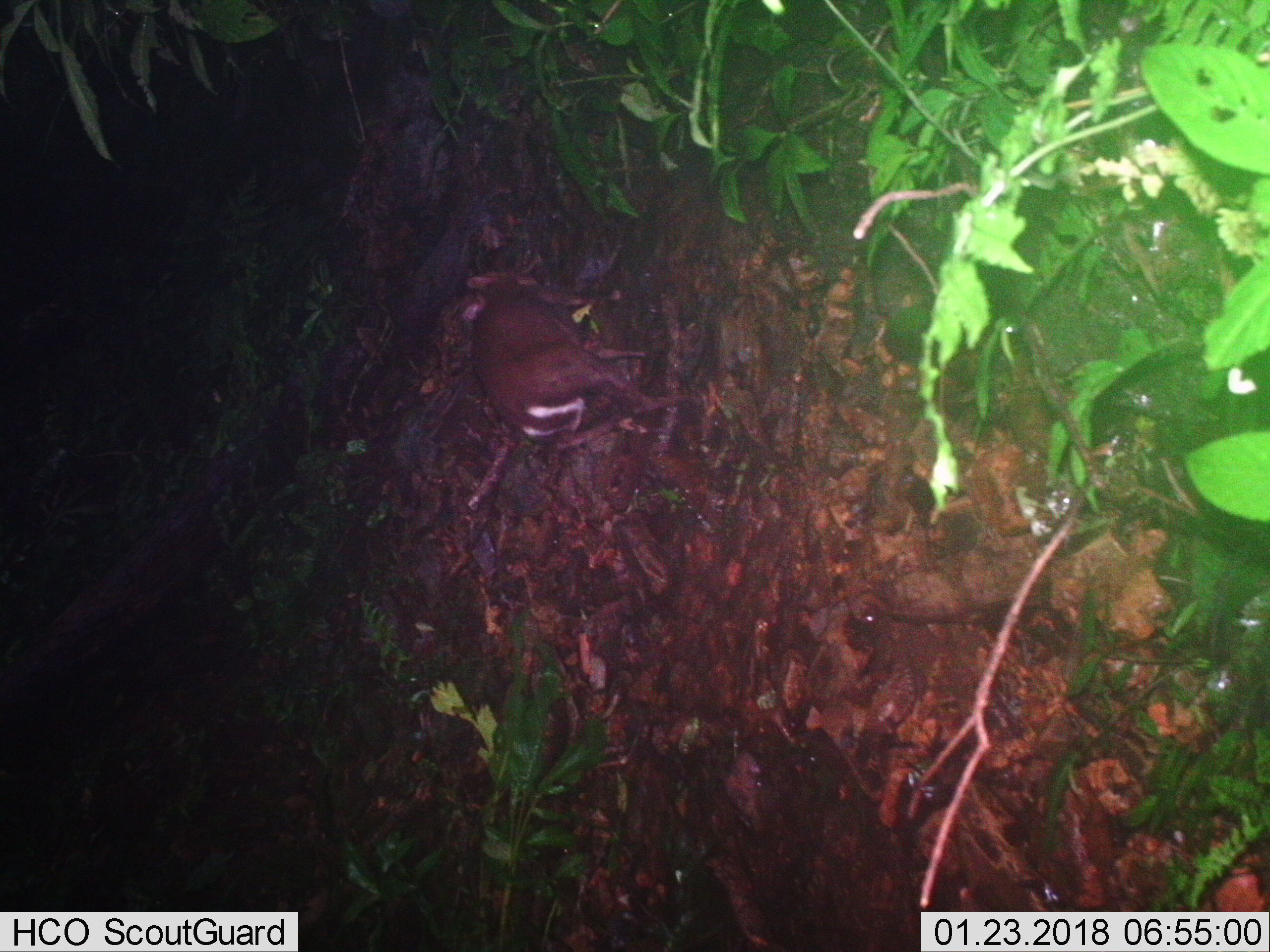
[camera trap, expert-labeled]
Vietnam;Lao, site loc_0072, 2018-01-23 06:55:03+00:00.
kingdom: Animalia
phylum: Chordata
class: Mammalia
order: Artiodactyla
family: Cervidae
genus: Muntiacus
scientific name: Muntiacus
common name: muntjacs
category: unidentified muntjac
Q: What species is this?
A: Unidentified muntjac (muntjacs) (Muntiacus).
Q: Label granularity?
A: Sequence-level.